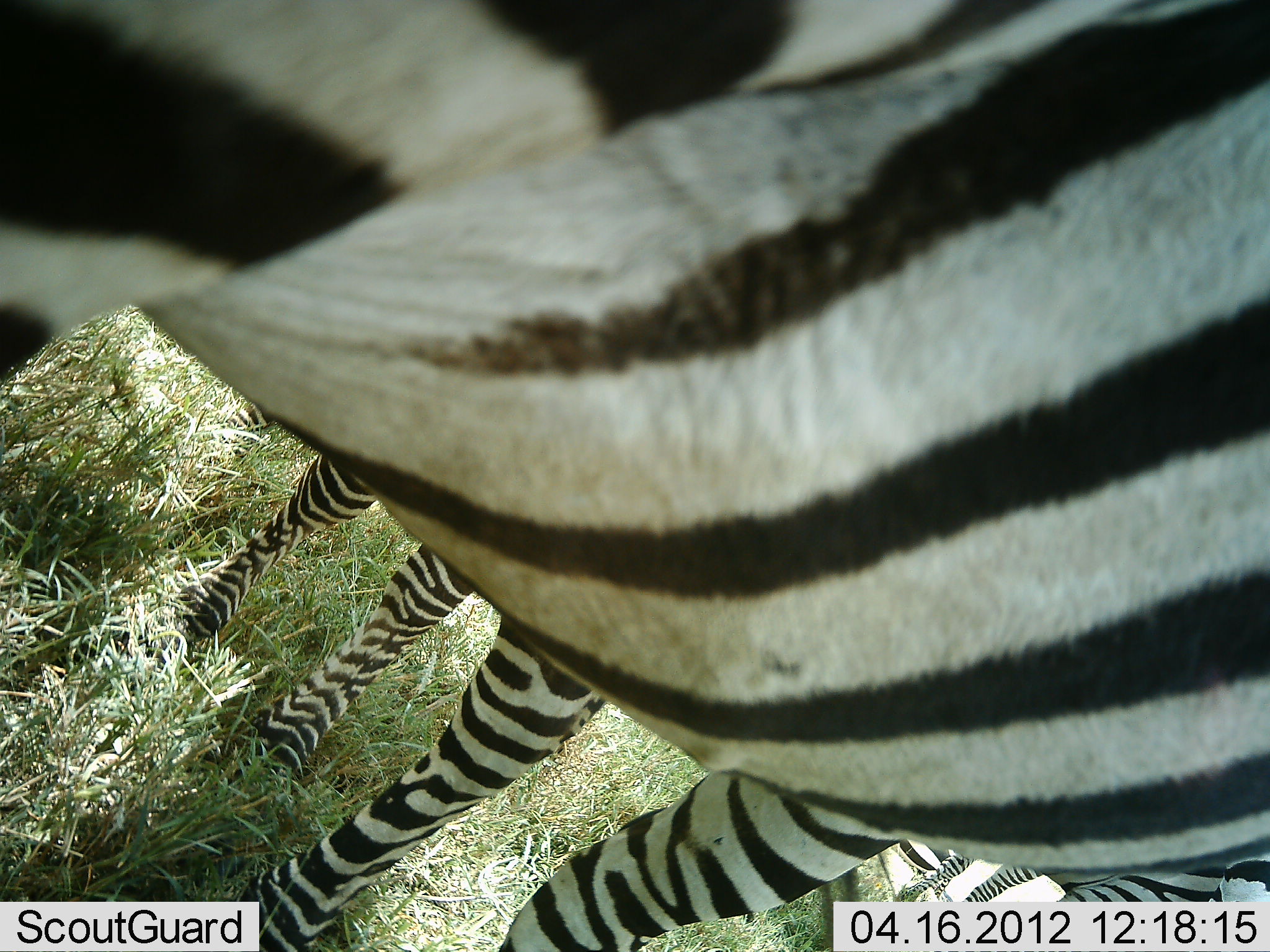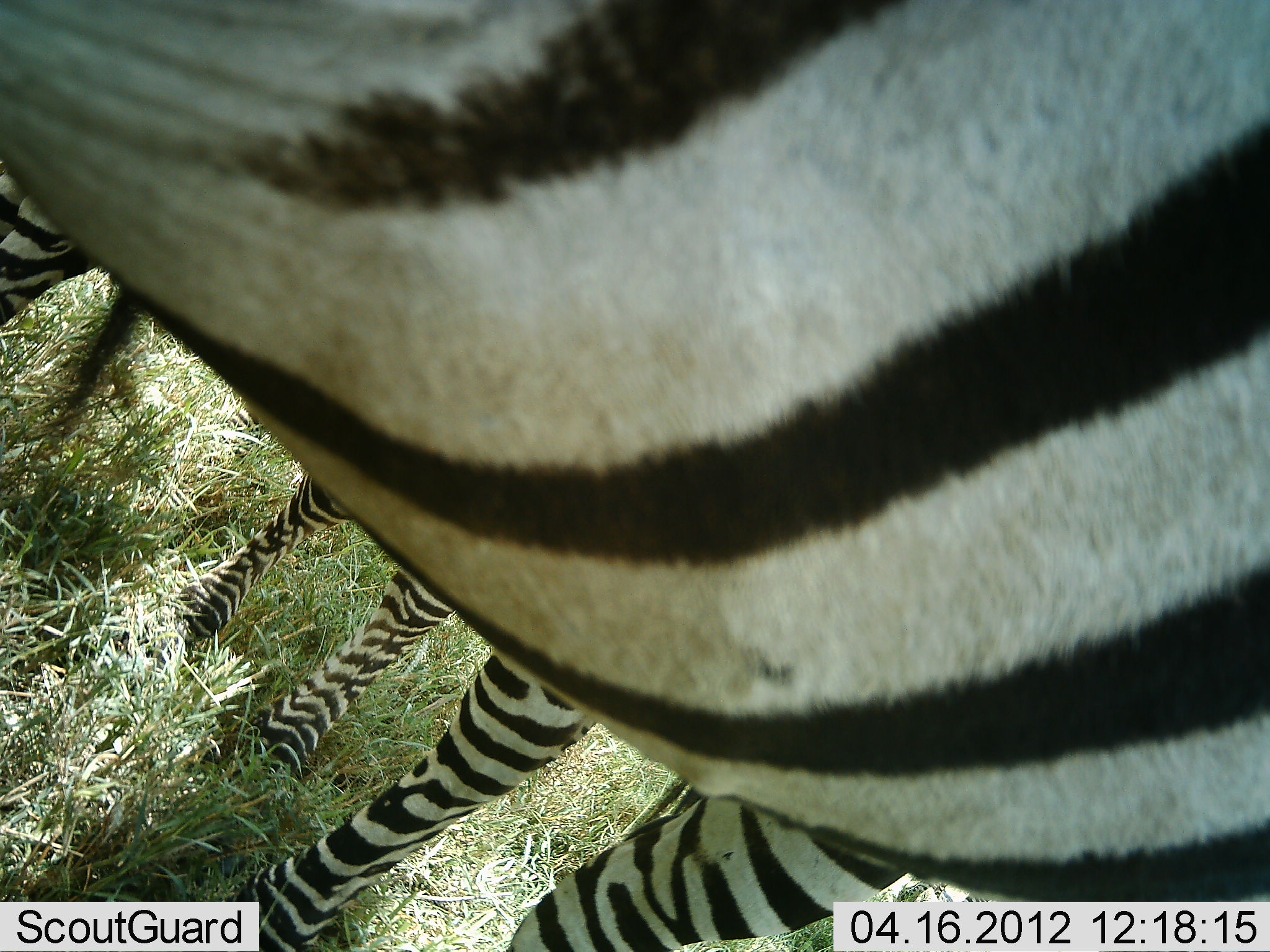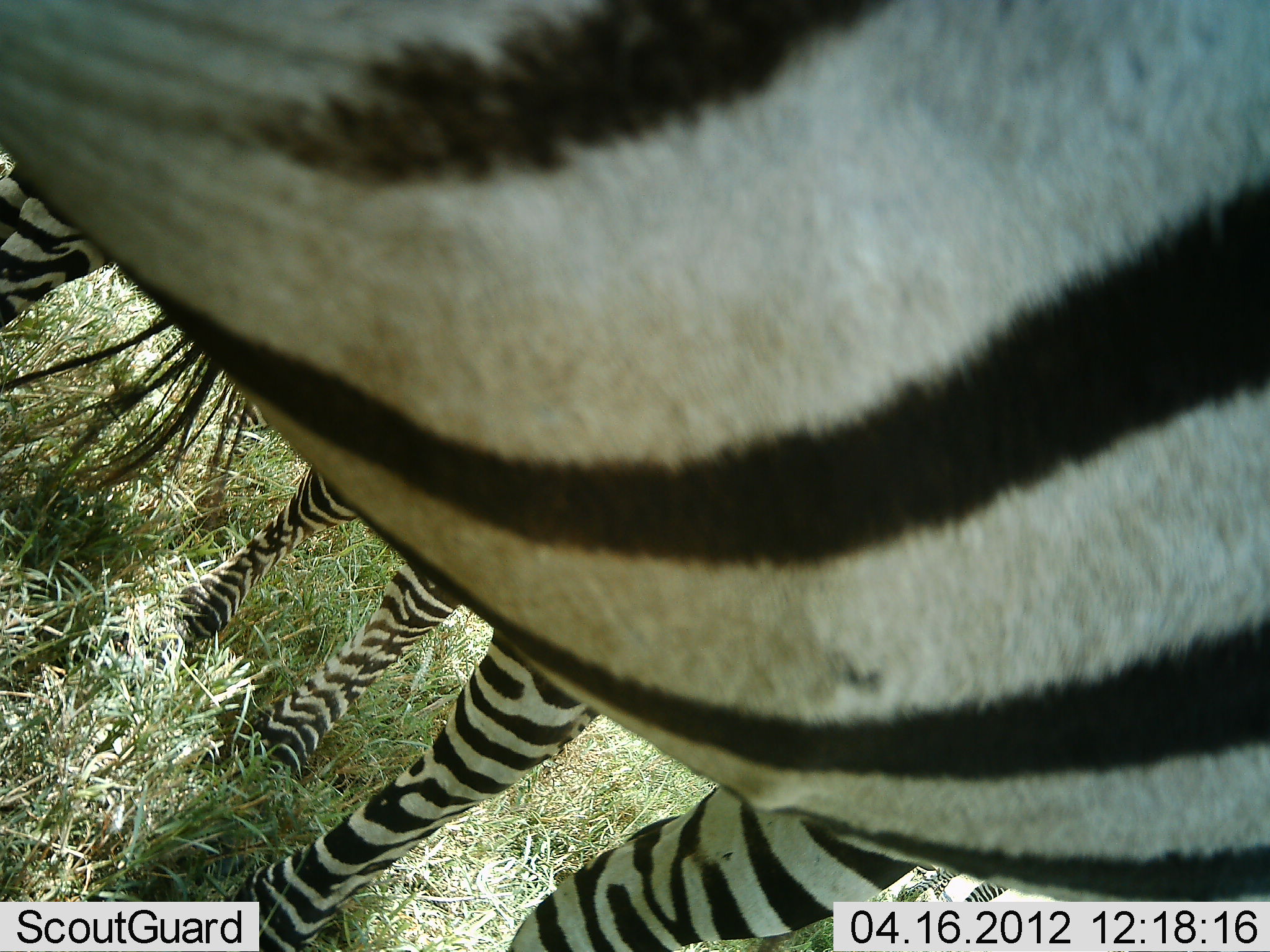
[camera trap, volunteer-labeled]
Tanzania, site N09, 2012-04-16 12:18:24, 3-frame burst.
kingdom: Animalia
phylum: Chordata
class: Mammalia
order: Perissodactyla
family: Equidae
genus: Equus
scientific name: Equus quagga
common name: plains zebra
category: zebra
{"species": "zebra (plains zebra) (Equus quagga)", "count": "3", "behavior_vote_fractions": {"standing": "81%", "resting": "0%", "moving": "12%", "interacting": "0%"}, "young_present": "12%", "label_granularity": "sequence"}